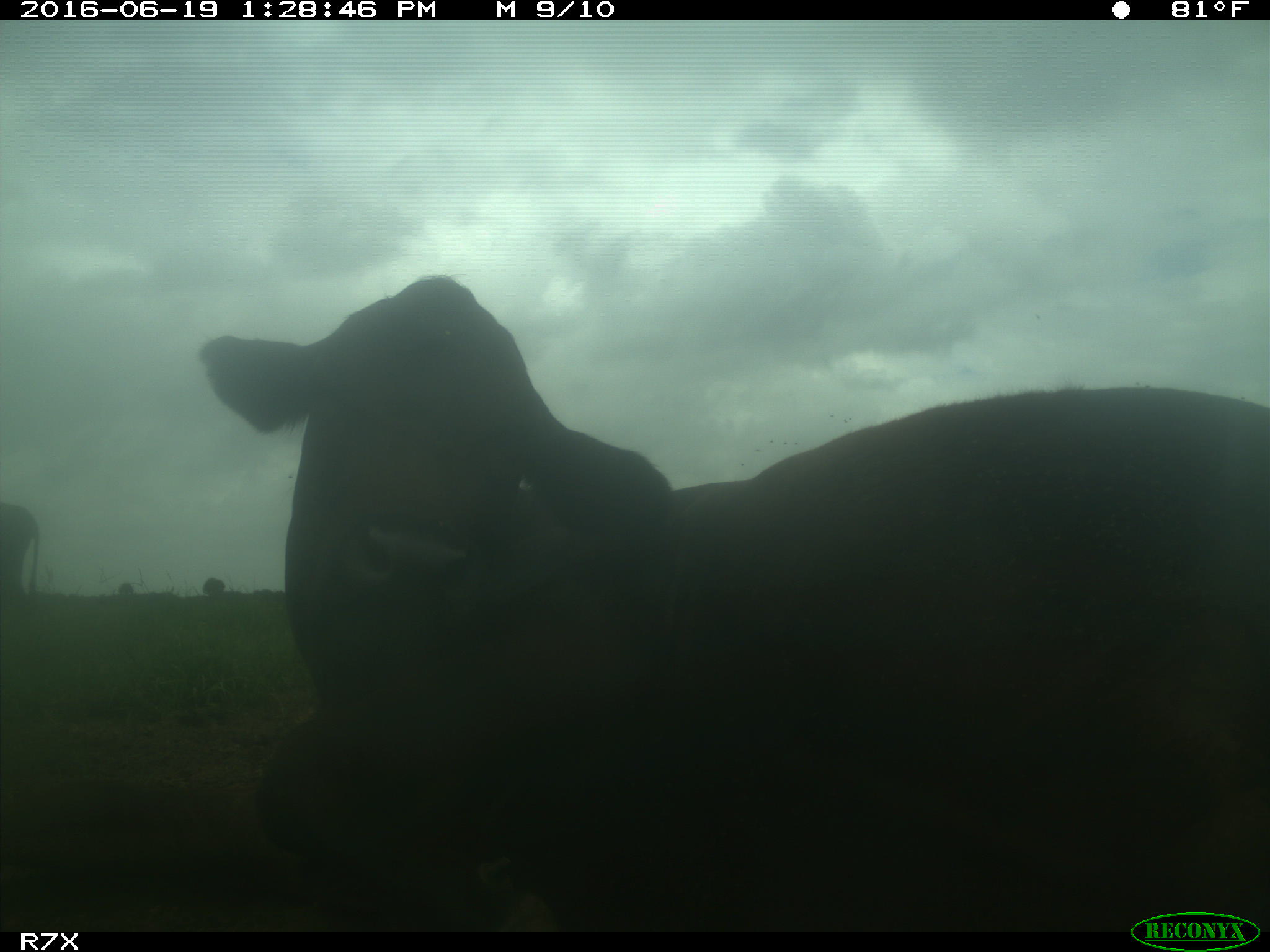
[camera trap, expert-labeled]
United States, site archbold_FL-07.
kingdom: Animalia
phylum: Chordata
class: Mammalia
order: Artiodactyla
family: Bovidae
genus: Bos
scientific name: Bos taurus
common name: domestic cow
Bos taurus (domestic cow).